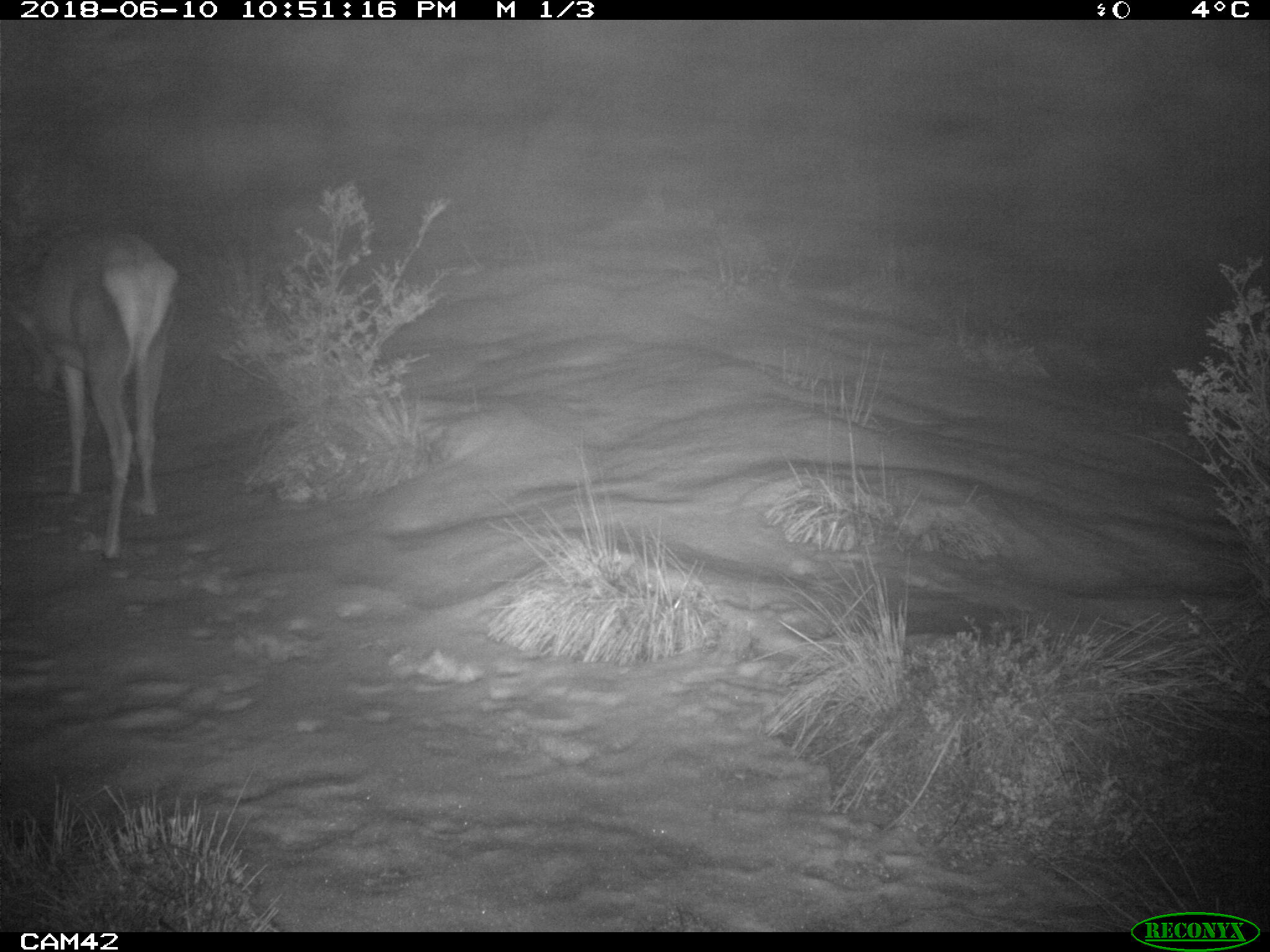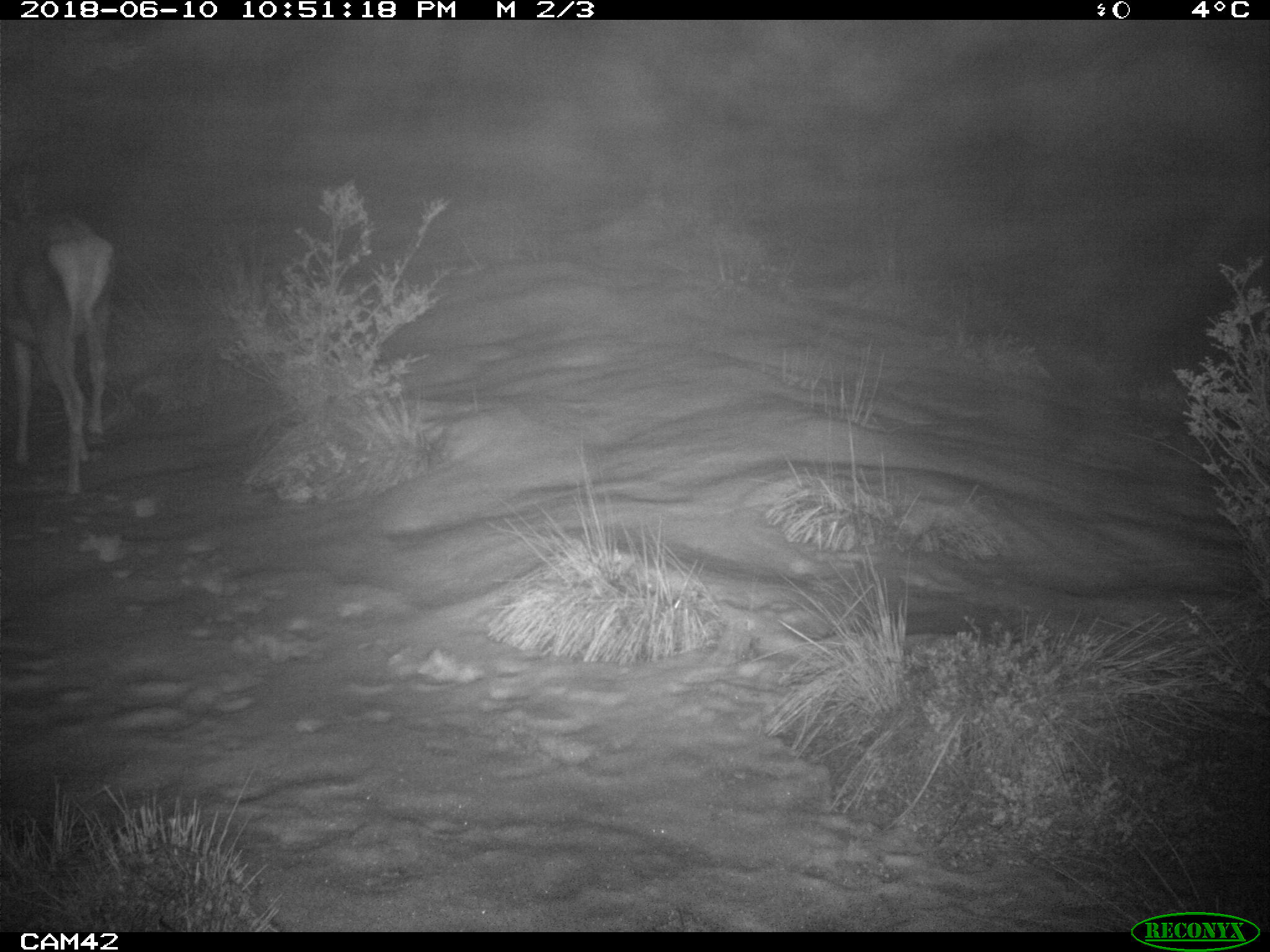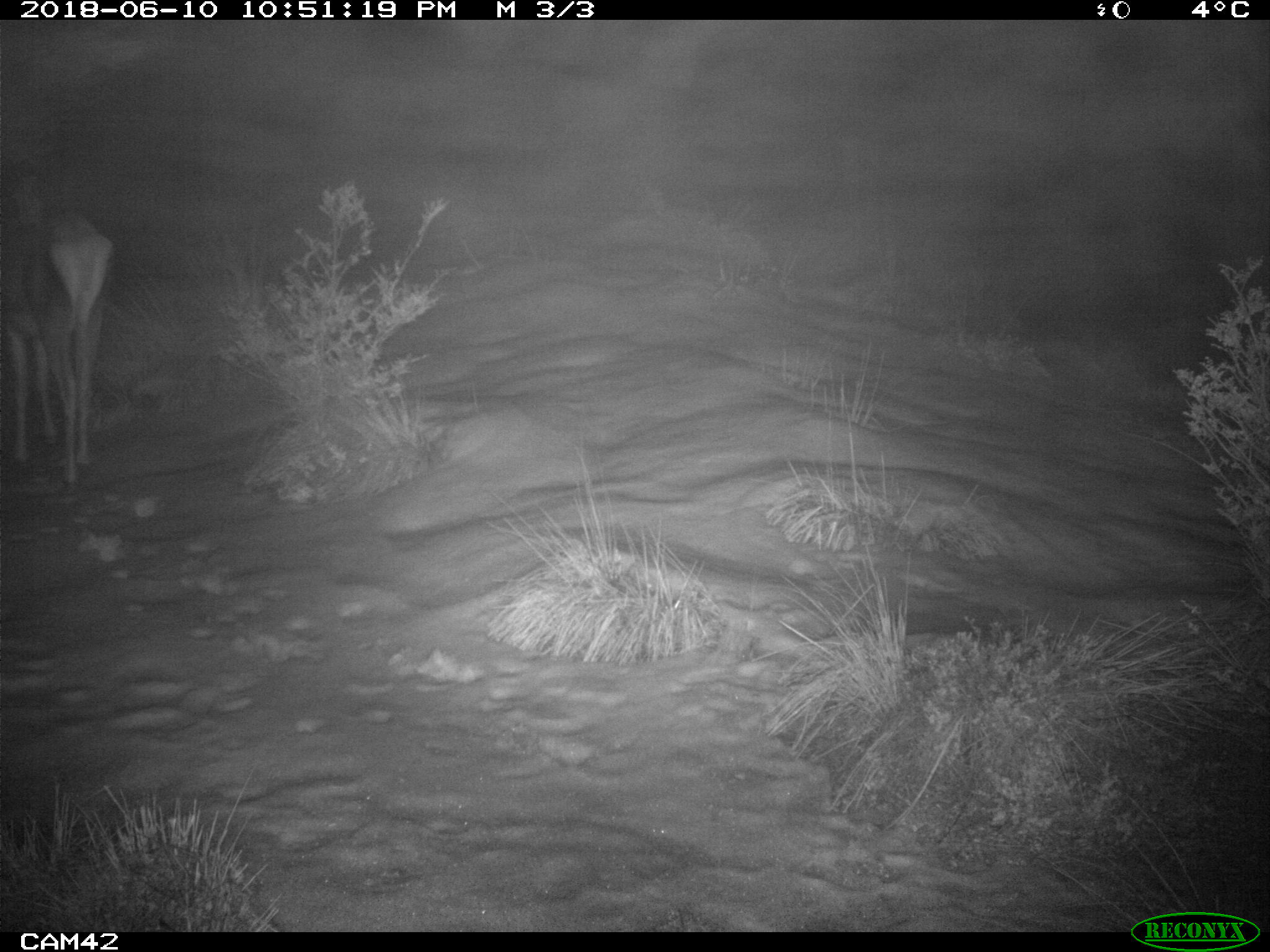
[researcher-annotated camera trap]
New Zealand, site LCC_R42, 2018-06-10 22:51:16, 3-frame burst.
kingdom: Animalia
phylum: Chordata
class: Mammalia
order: Artiodactyla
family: Cervidae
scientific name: Cervidae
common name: deer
Deer (Cervidae).